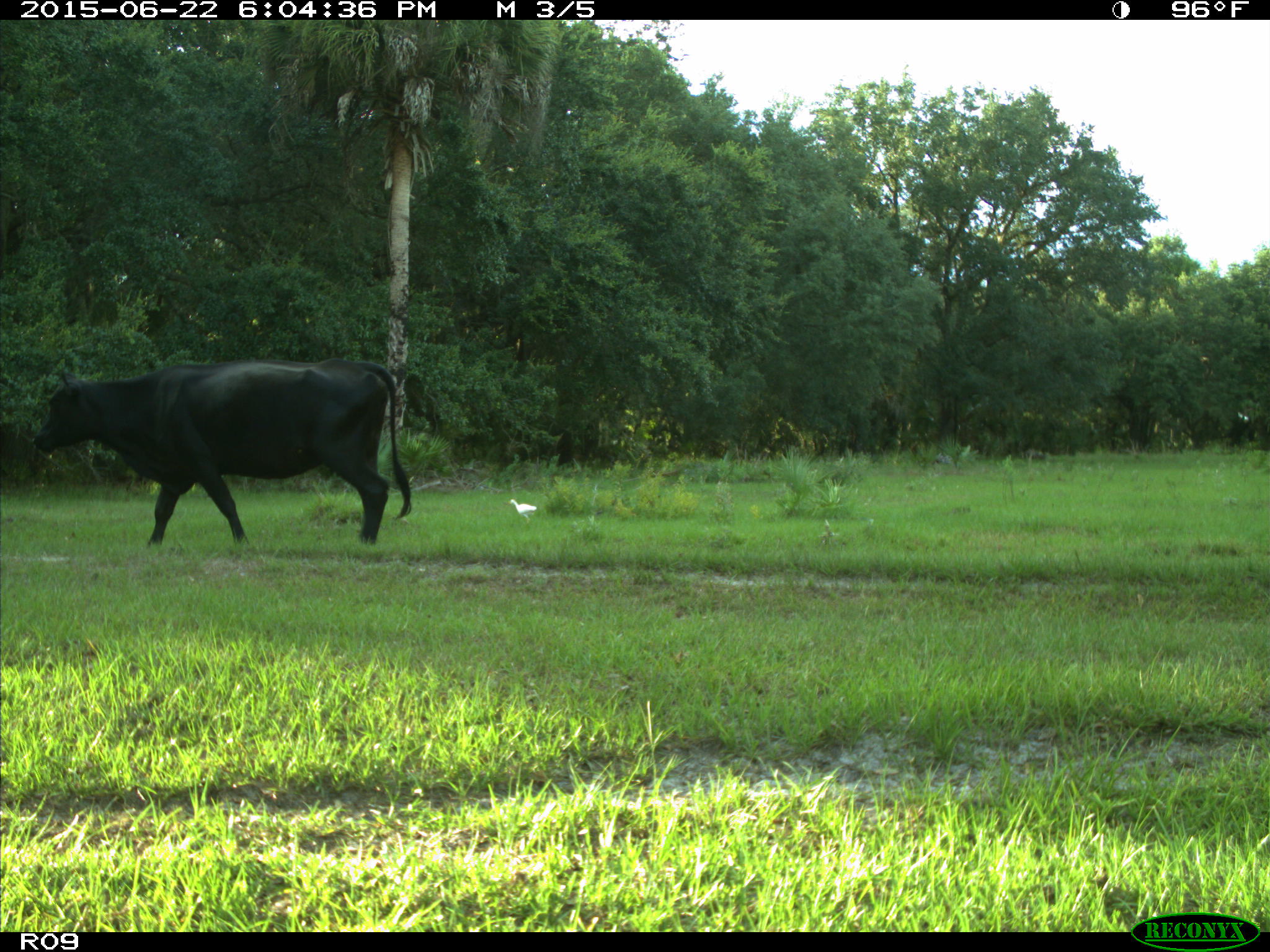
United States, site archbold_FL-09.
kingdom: Animalia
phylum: Chordata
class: Mammalia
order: Artiodactyla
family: Bovidae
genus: Bos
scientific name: Bos taurus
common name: domestic cow